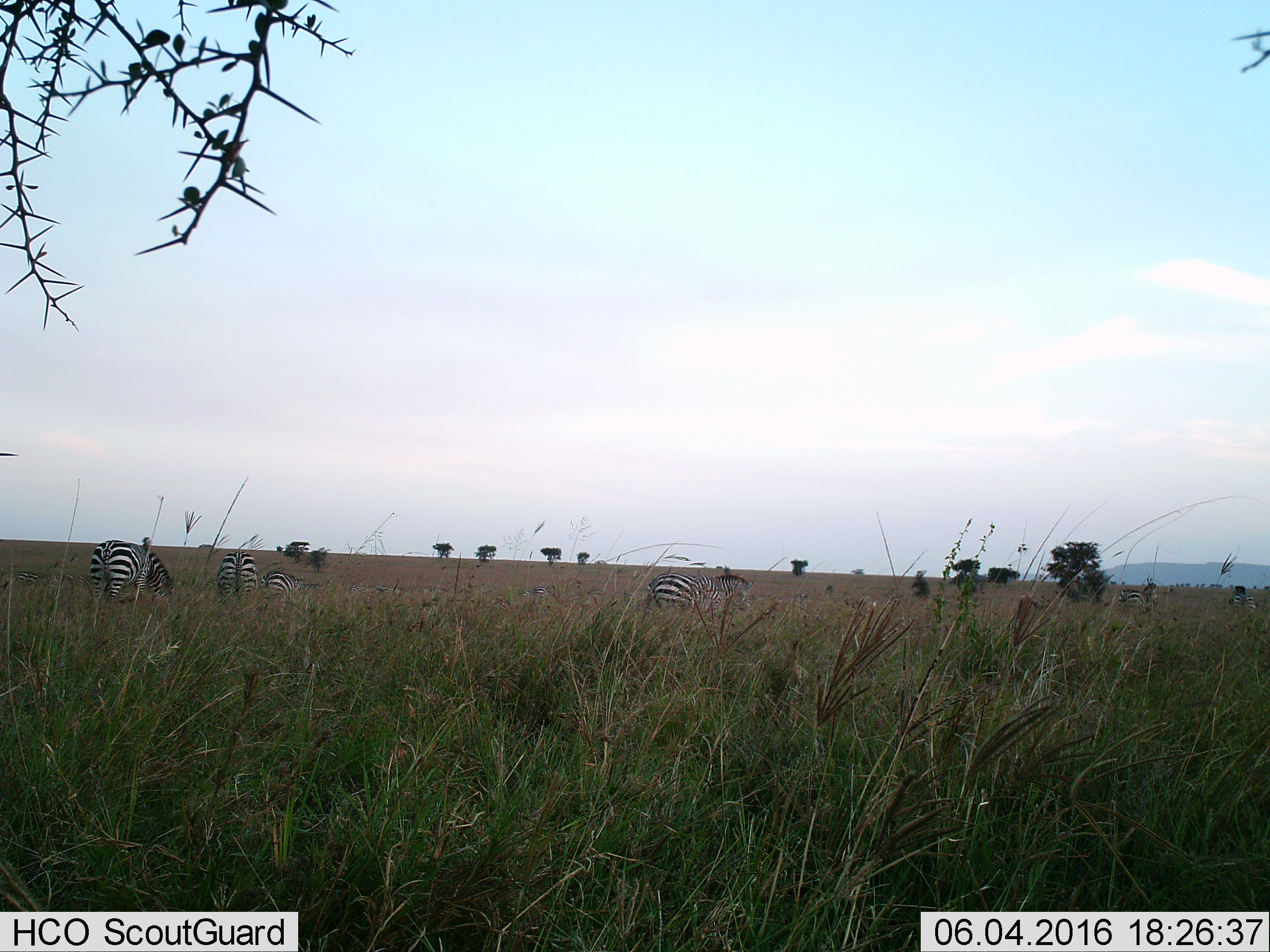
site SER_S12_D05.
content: unidentified animal